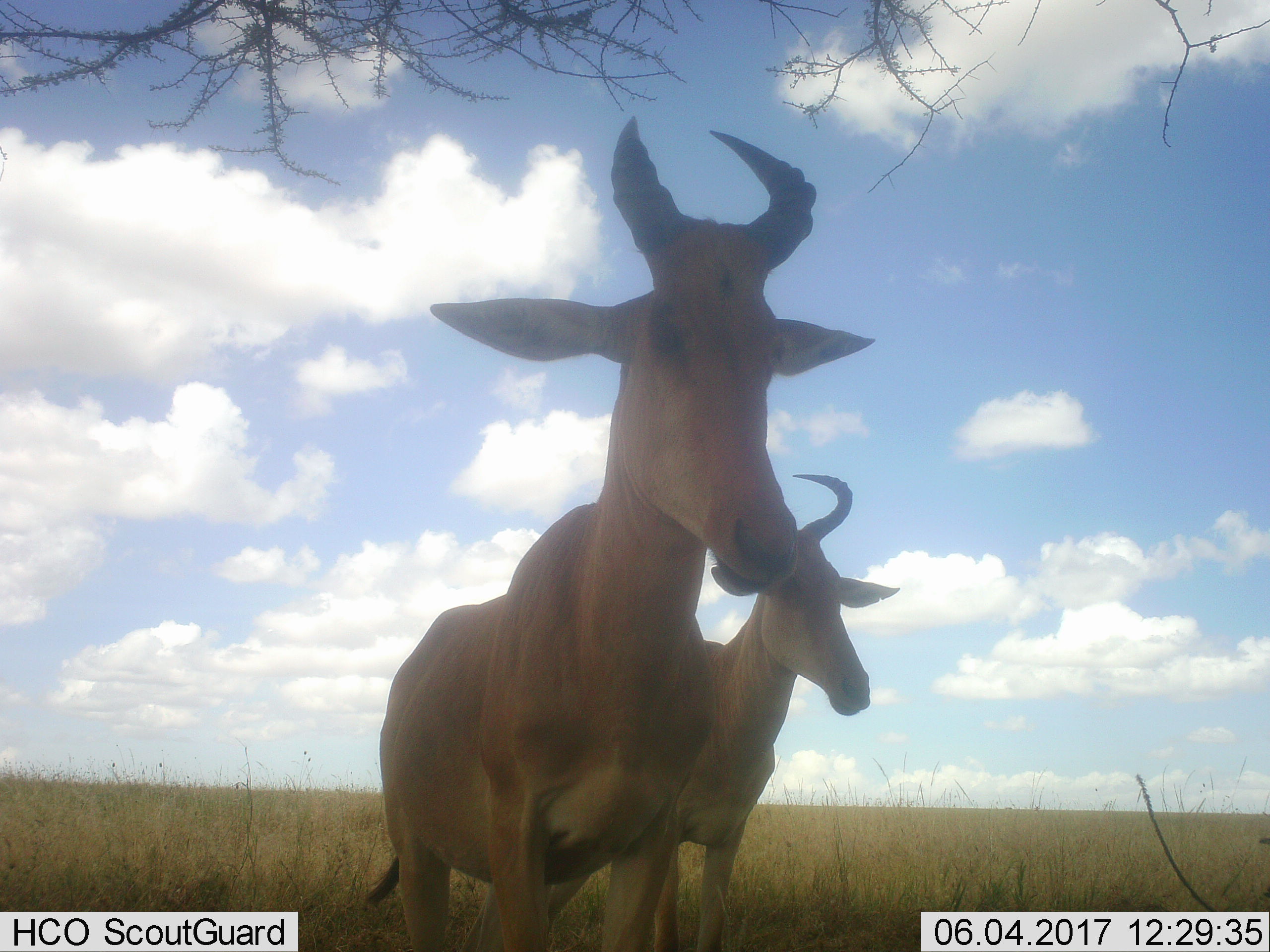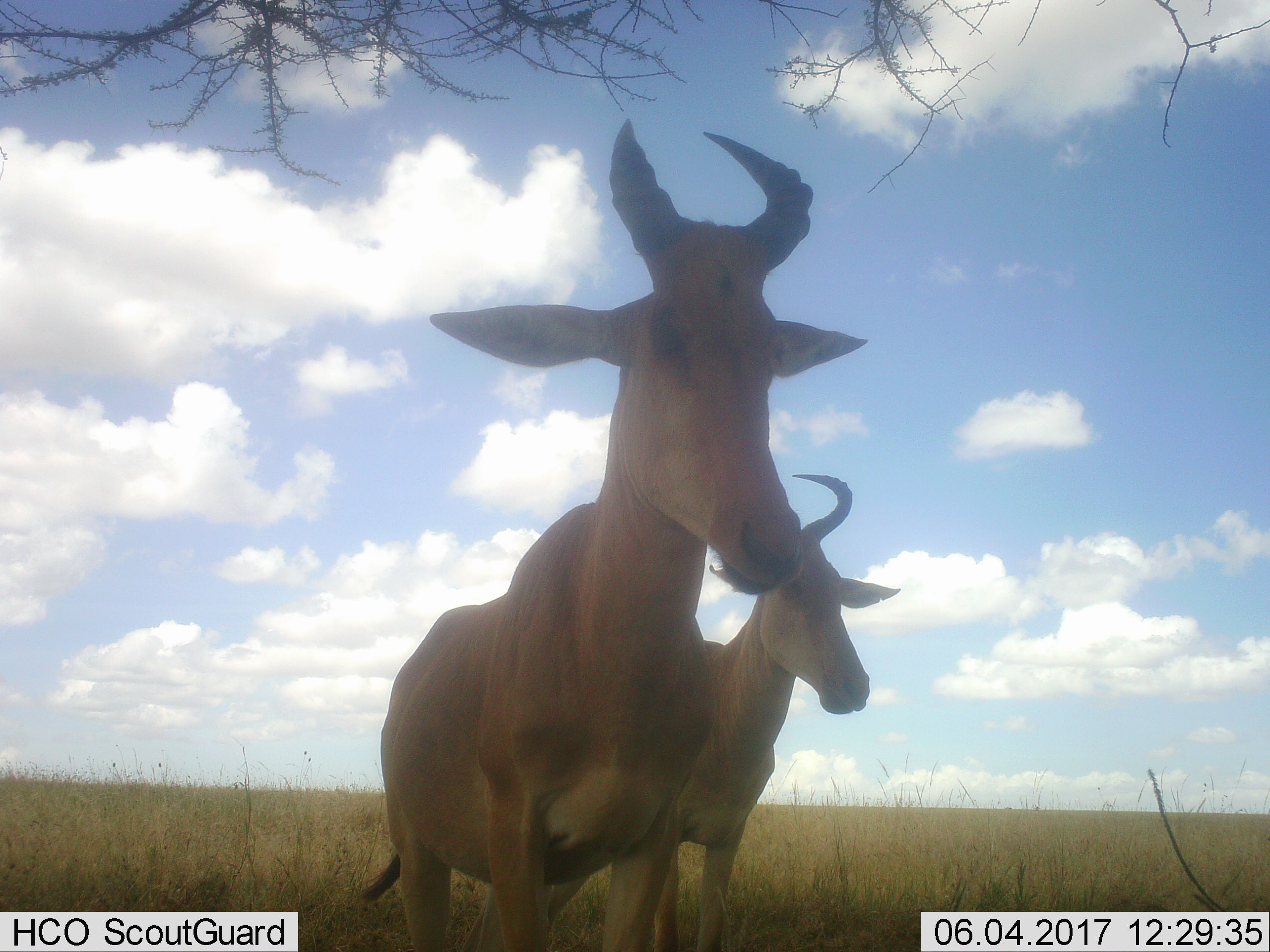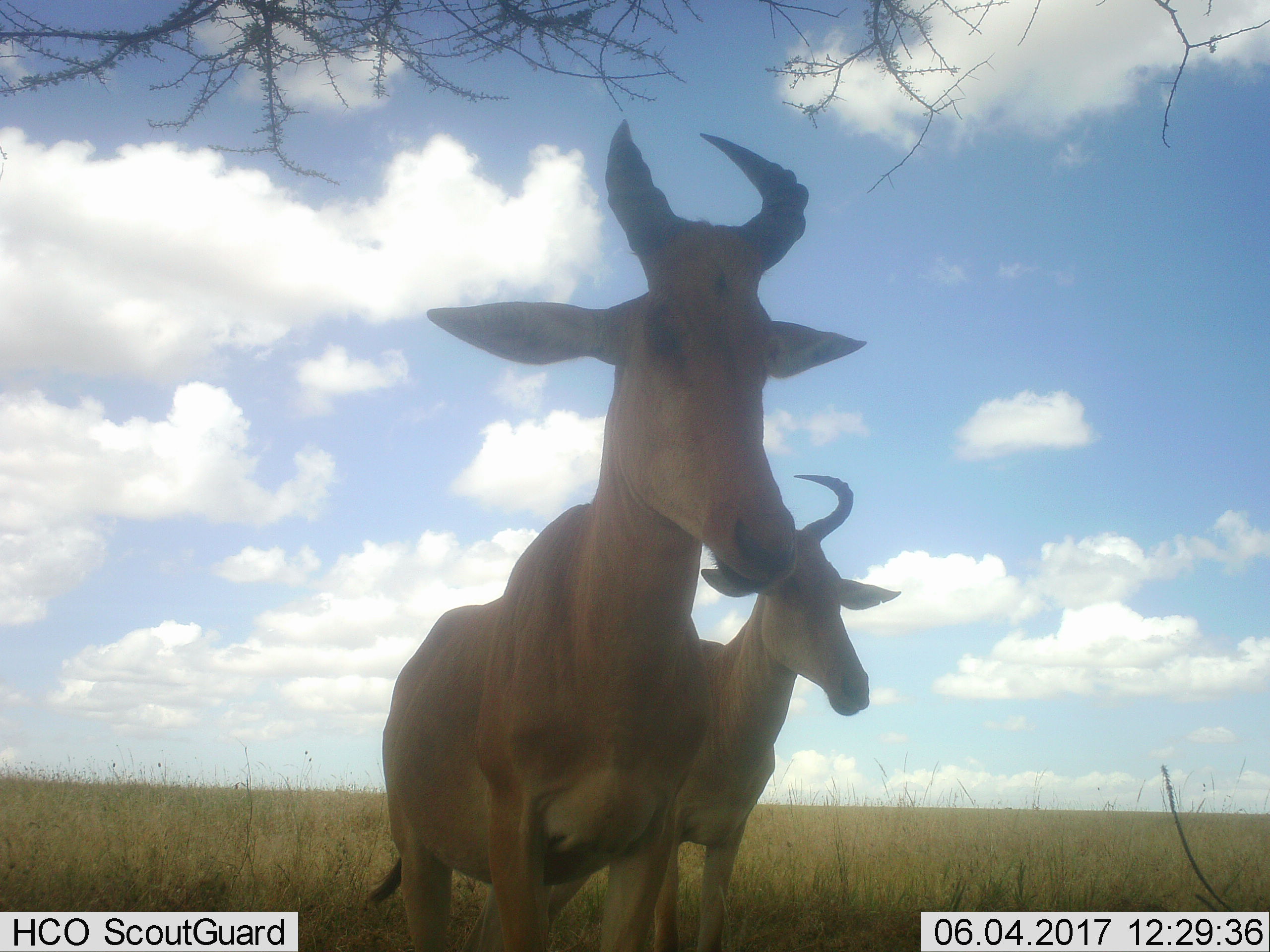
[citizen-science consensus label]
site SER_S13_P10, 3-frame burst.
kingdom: Animalia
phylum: Chordata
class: Mammalia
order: Artiodactyla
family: Bovidae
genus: Alcelaphus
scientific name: Alcelaphus buselaphus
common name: hartebeest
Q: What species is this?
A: Hartebeest (Alcelaphus buselaphus).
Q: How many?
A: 2.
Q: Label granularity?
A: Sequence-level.